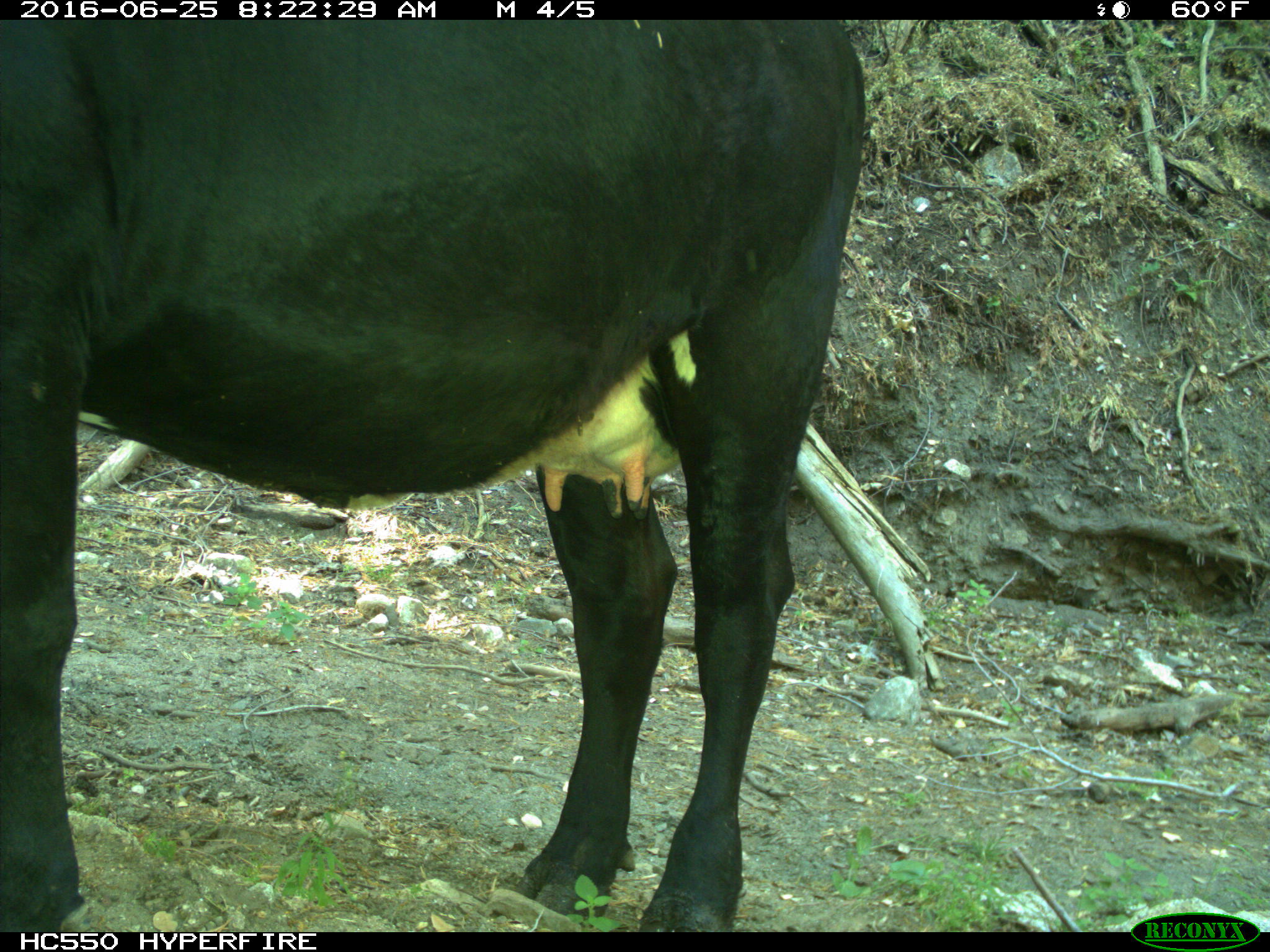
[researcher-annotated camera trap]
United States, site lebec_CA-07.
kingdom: Animalia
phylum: Chordata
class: Mammalia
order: Artiodactyla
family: Bovidae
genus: Bos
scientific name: Bos taurus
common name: domestic cow